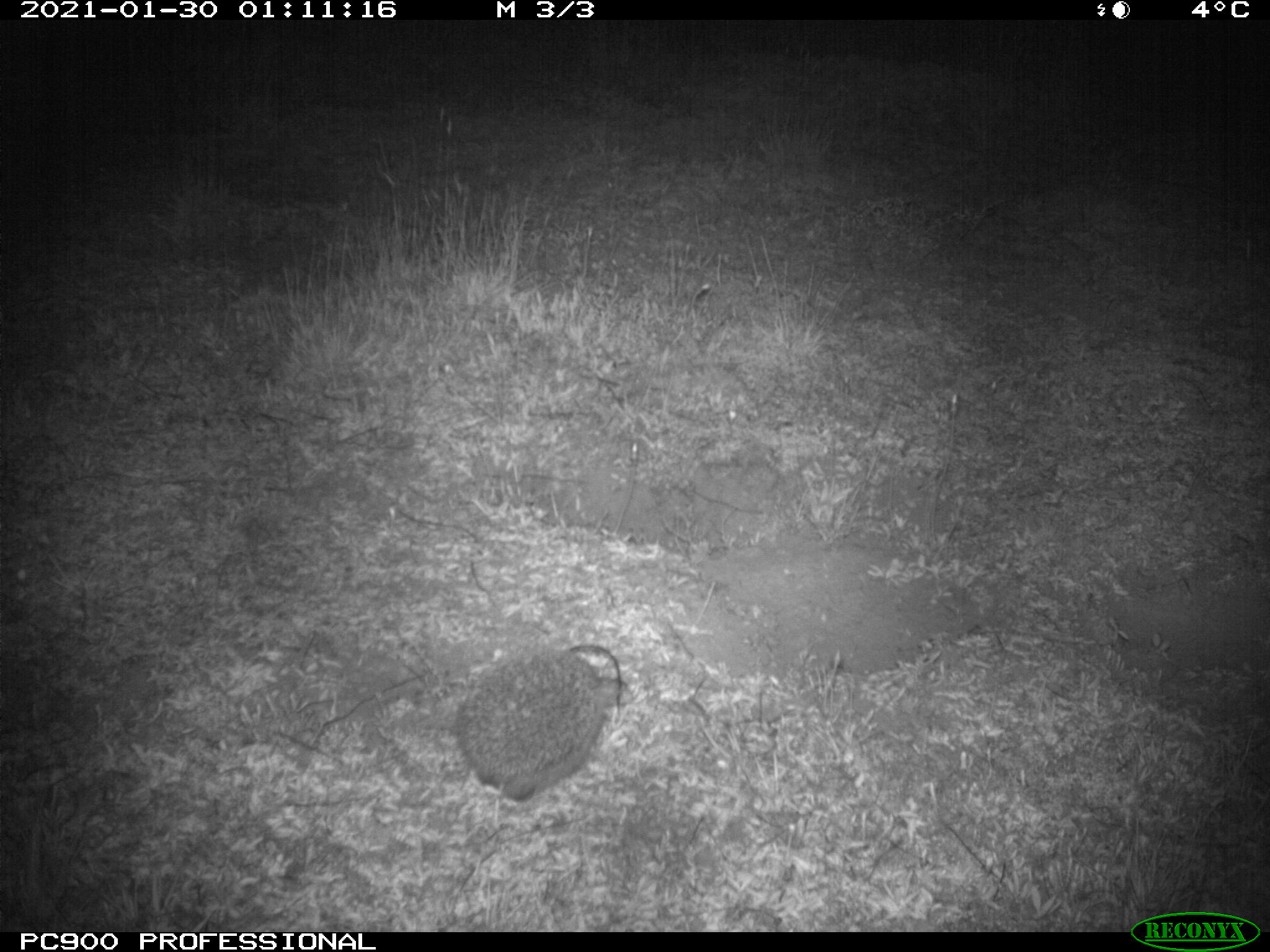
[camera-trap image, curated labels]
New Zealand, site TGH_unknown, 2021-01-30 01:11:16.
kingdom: Animalia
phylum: Chordata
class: Mammalia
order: Eulipotyphla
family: Erinaceidae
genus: Erinaceus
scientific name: Erinaceus europaeus europaeus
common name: european hedgehog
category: hedgehog